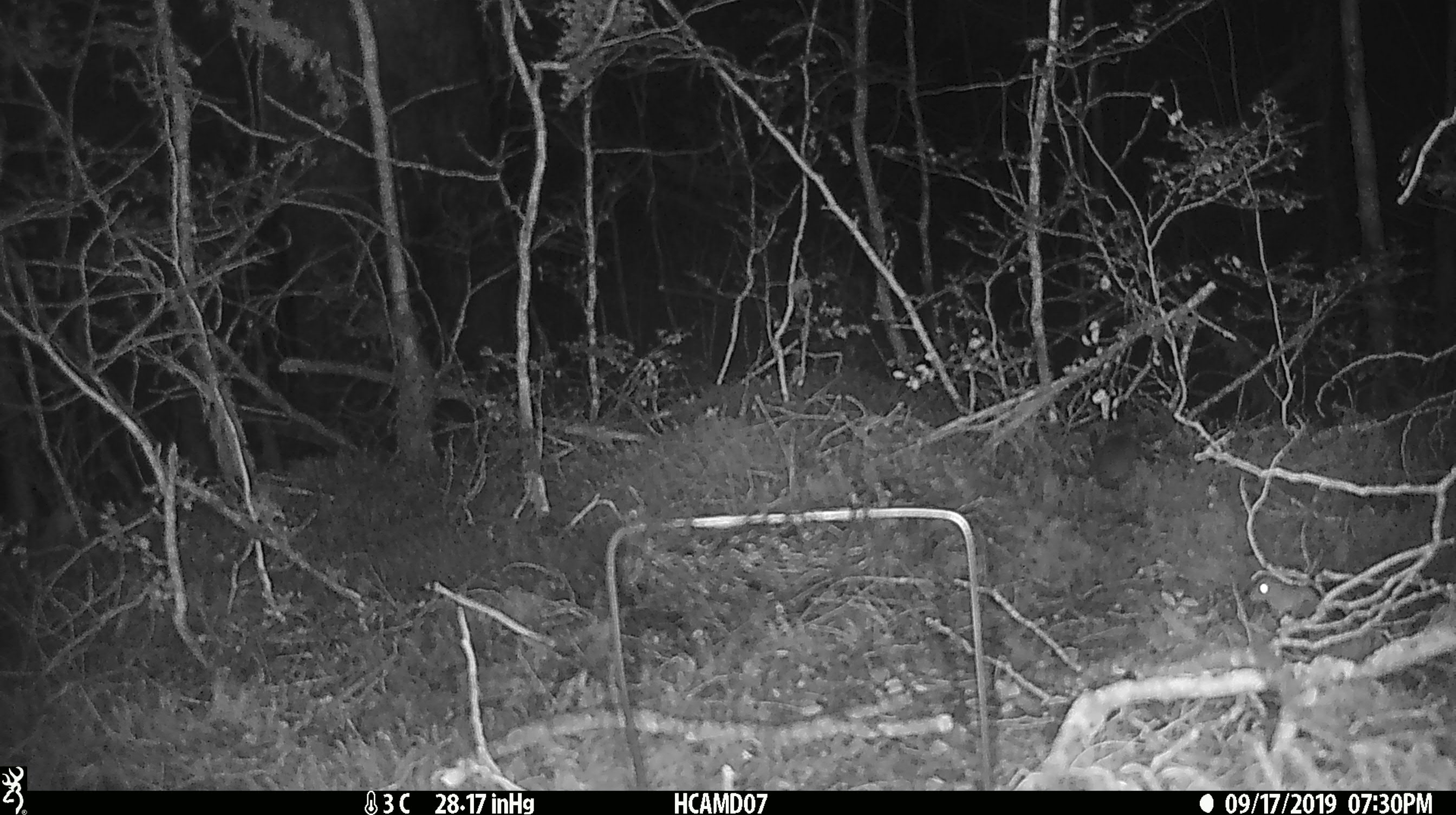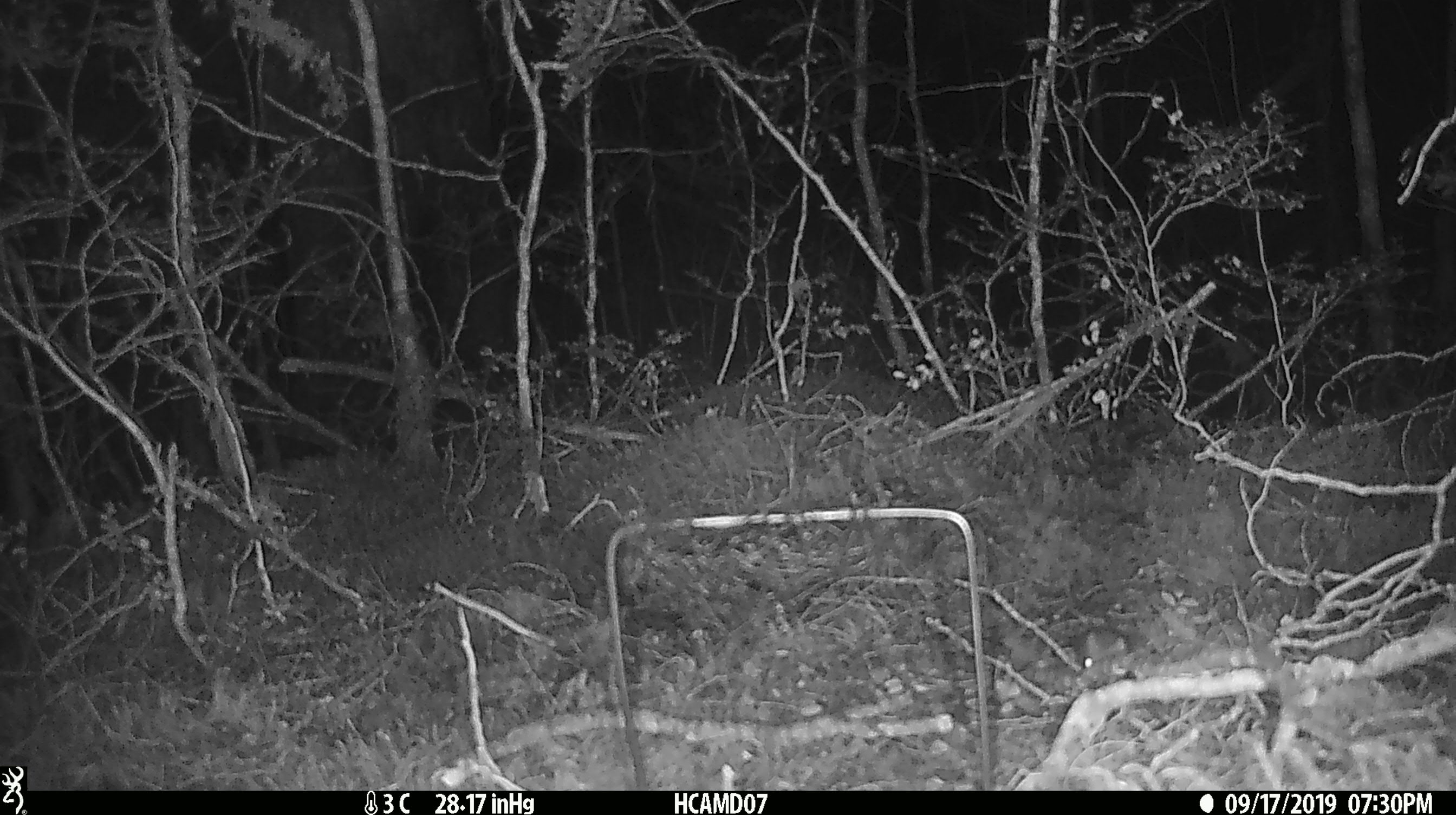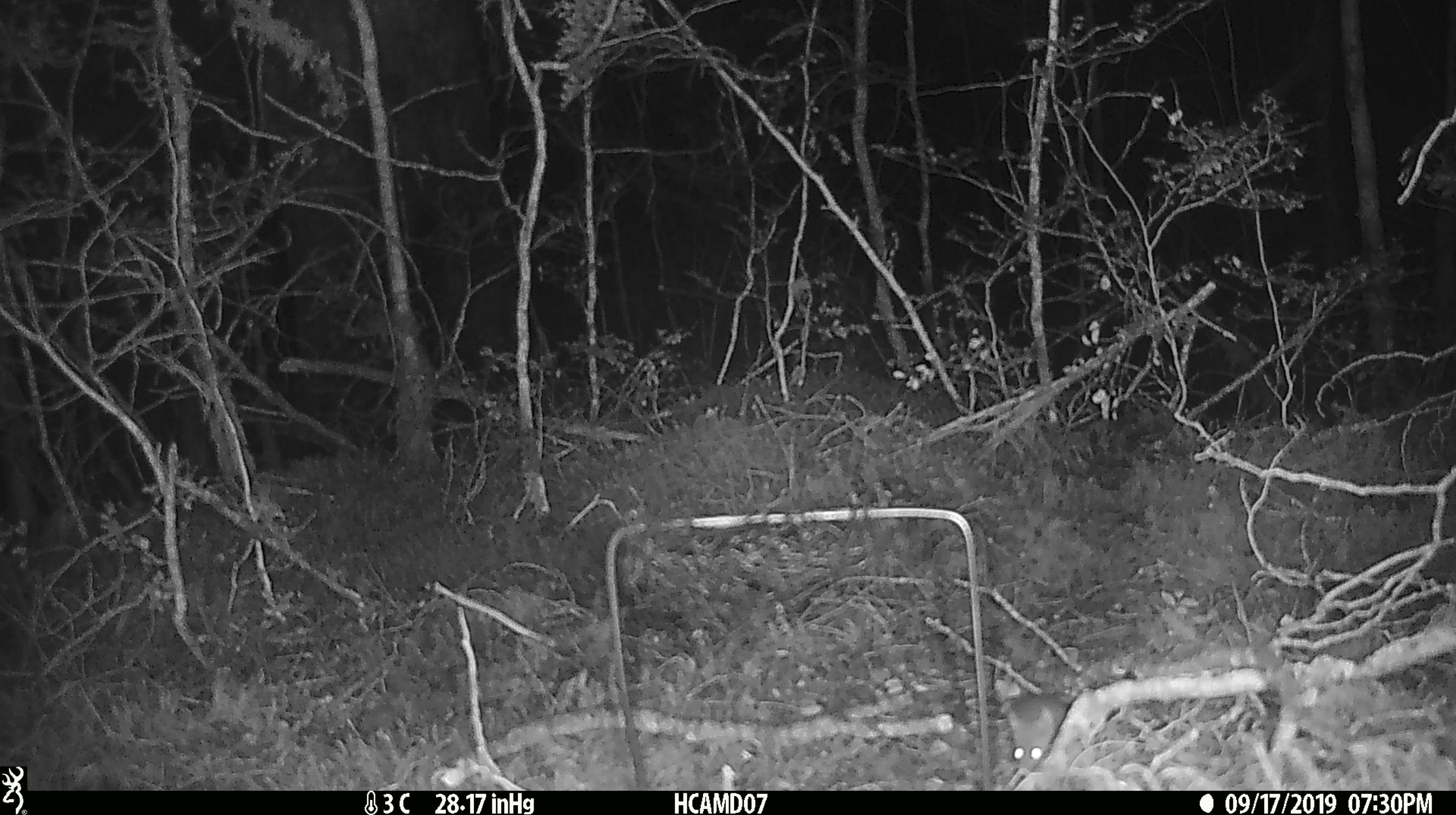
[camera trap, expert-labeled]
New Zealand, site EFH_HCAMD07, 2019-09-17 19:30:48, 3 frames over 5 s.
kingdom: Animalia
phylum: Chordata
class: Mammalia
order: Rodentia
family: Muridae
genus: Mus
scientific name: Mus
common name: mouse